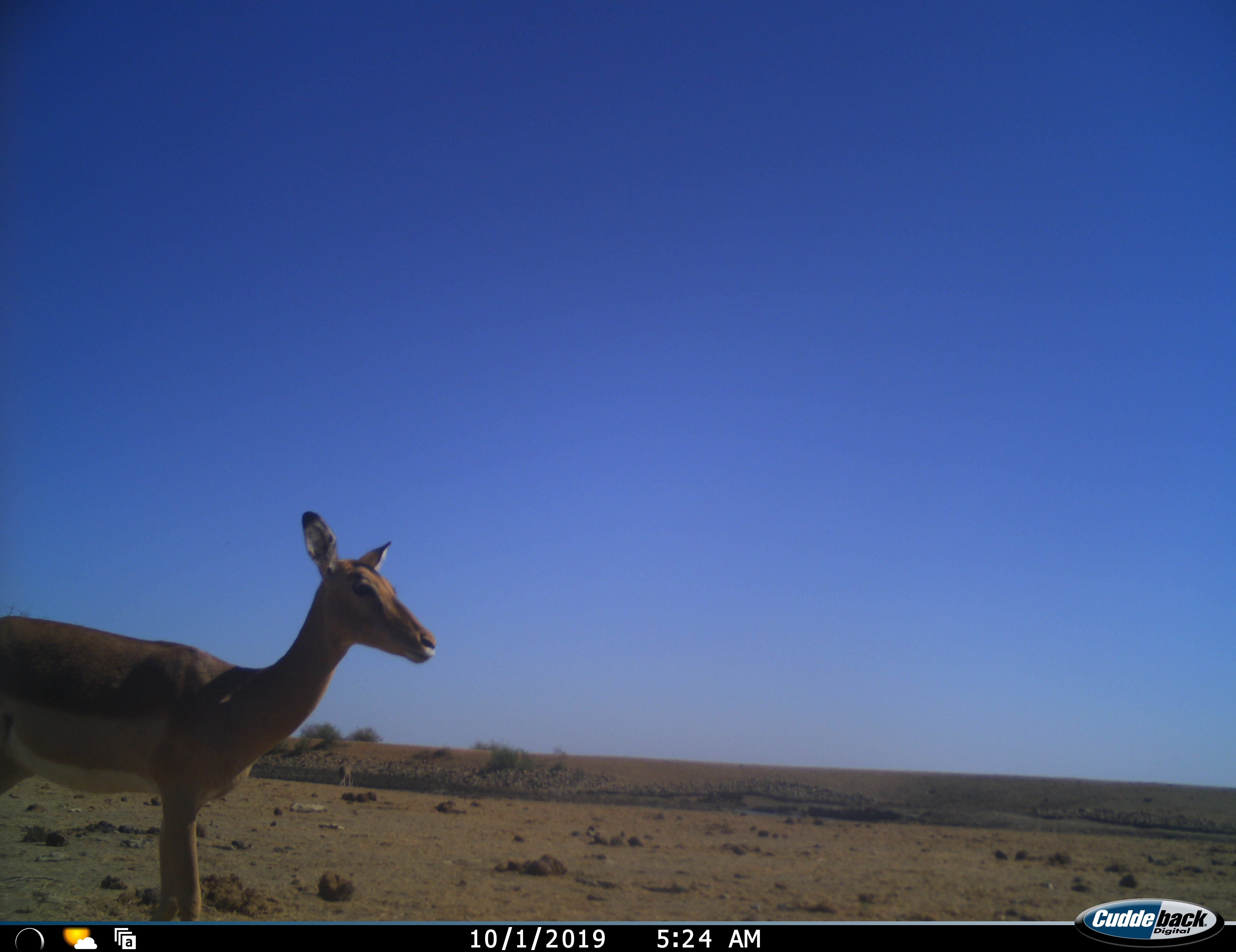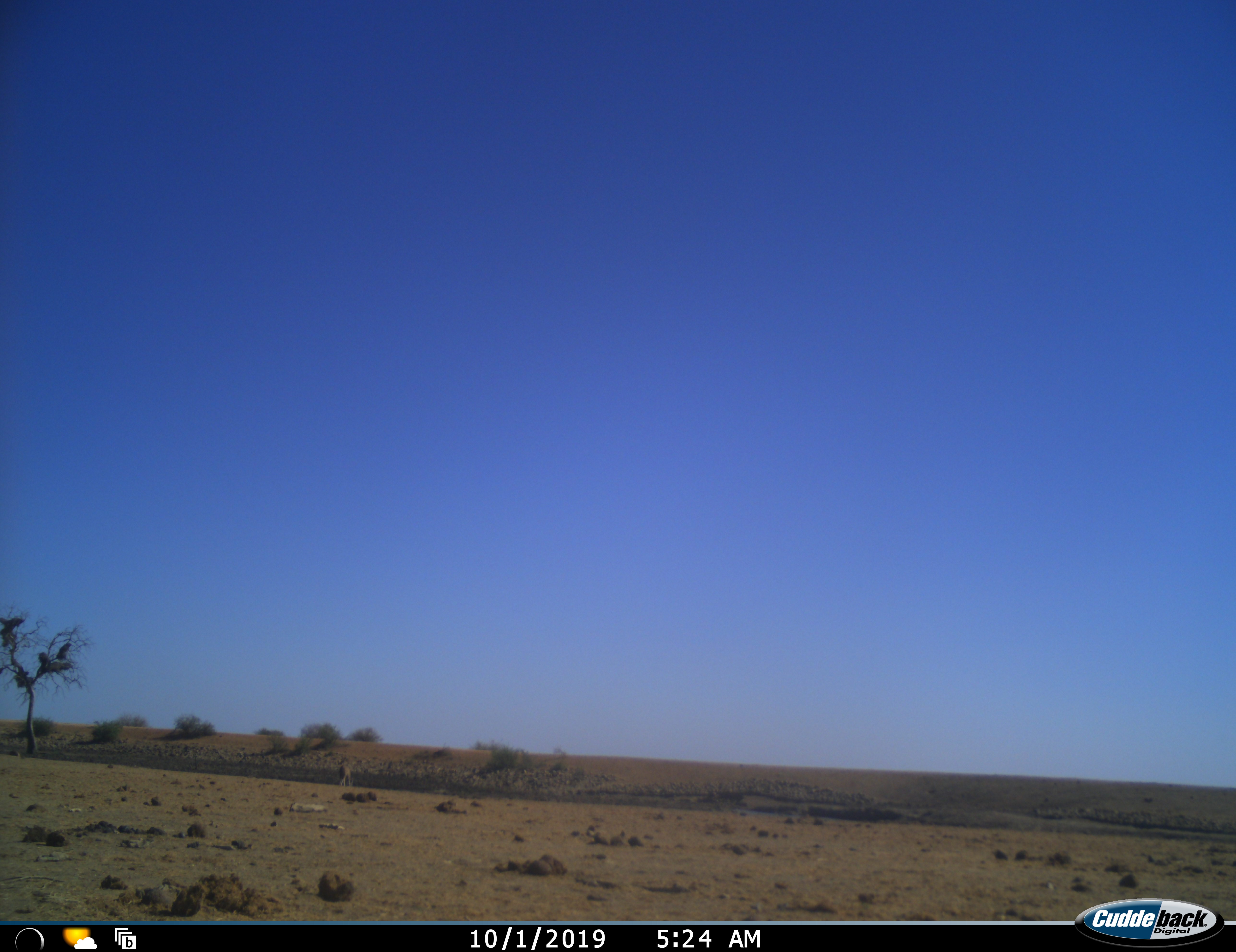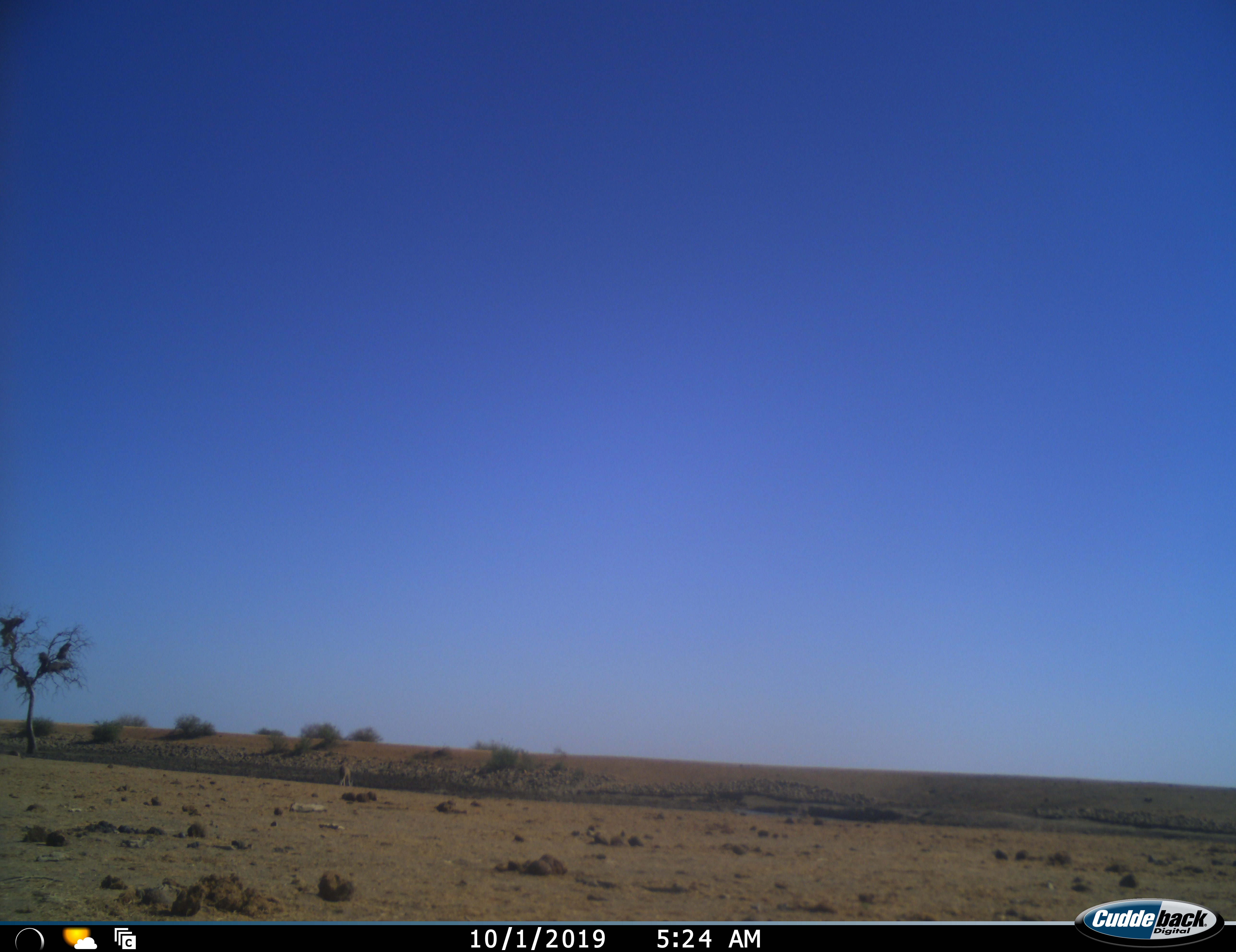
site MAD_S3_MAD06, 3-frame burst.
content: unidentified animal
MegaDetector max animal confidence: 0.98